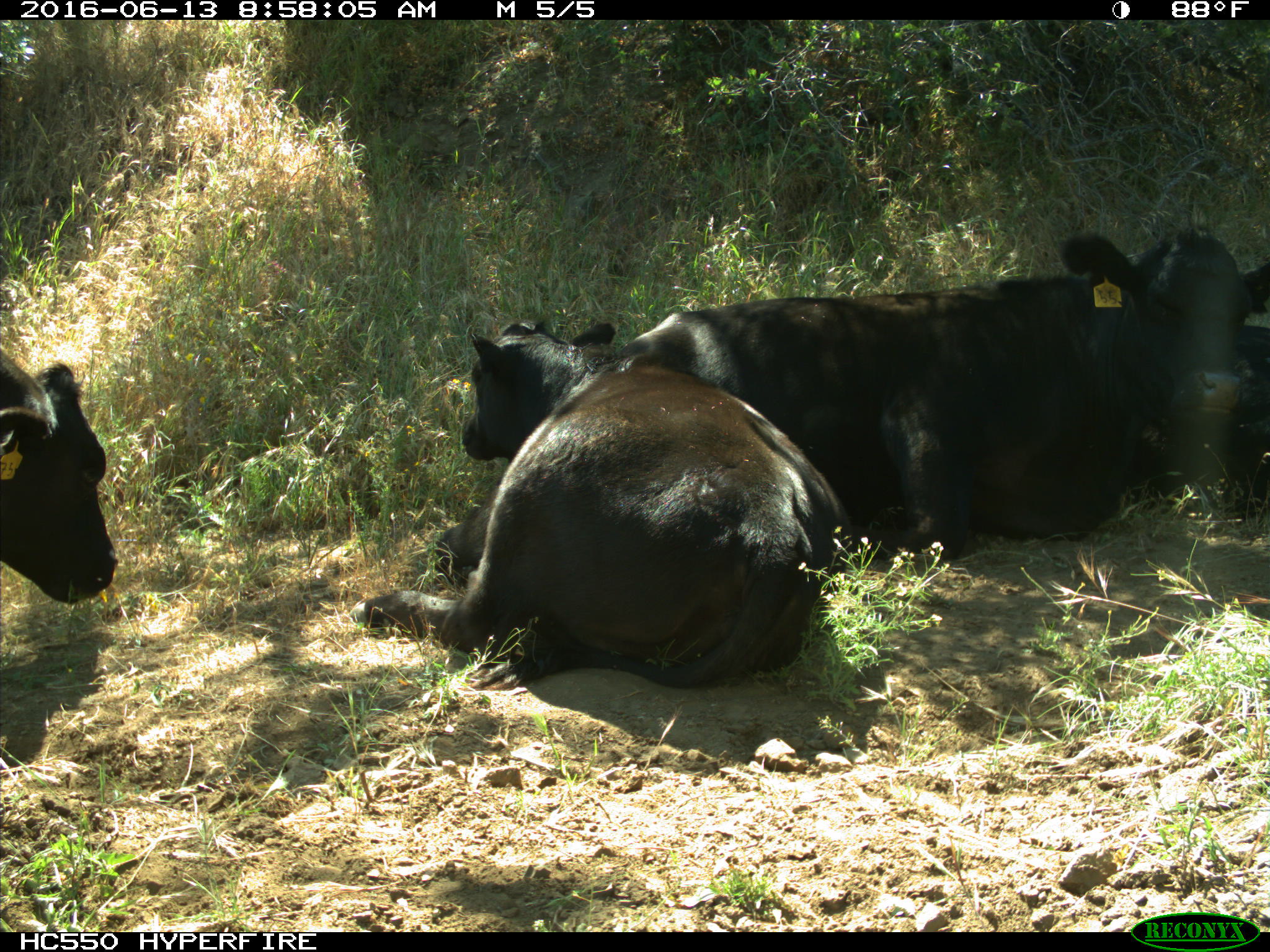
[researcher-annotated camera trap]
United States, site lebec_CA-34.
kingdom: Animalia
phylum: Chordata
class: Mammalia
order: Artiodactyla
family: Bovidae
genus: Bos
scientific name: Bos taurus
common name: domestic cow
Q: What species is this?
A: Bos taurus (domestic cow).